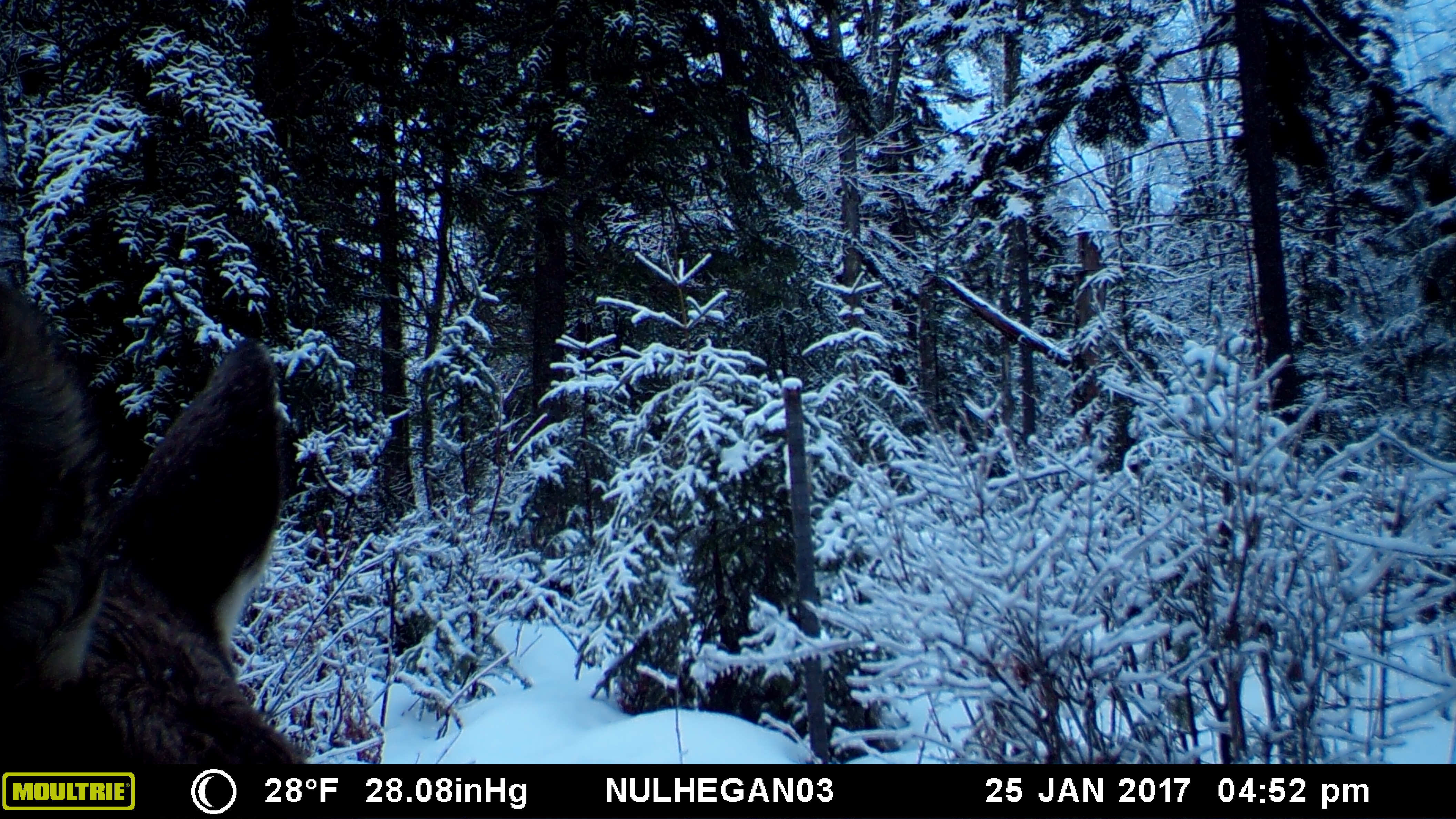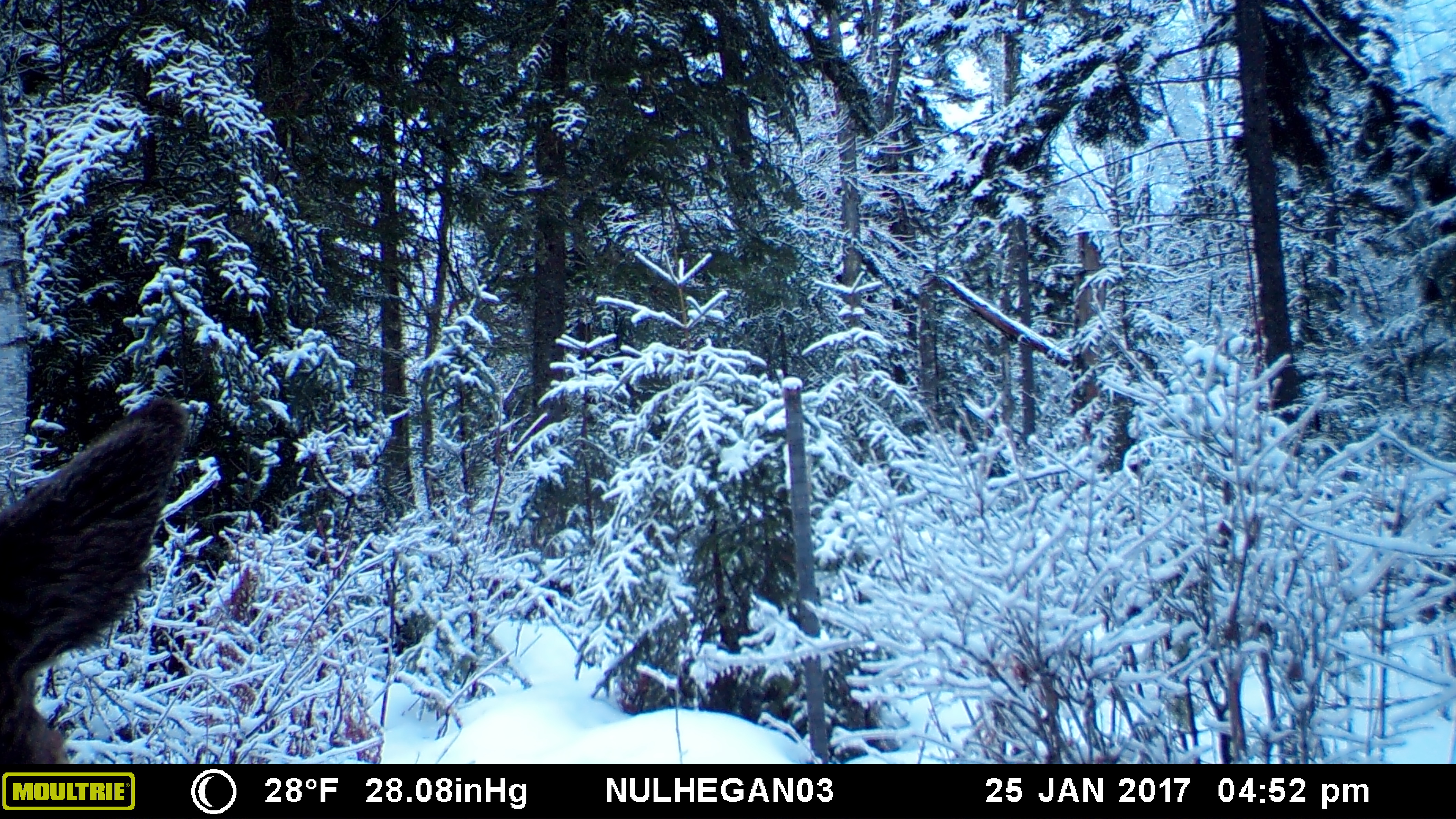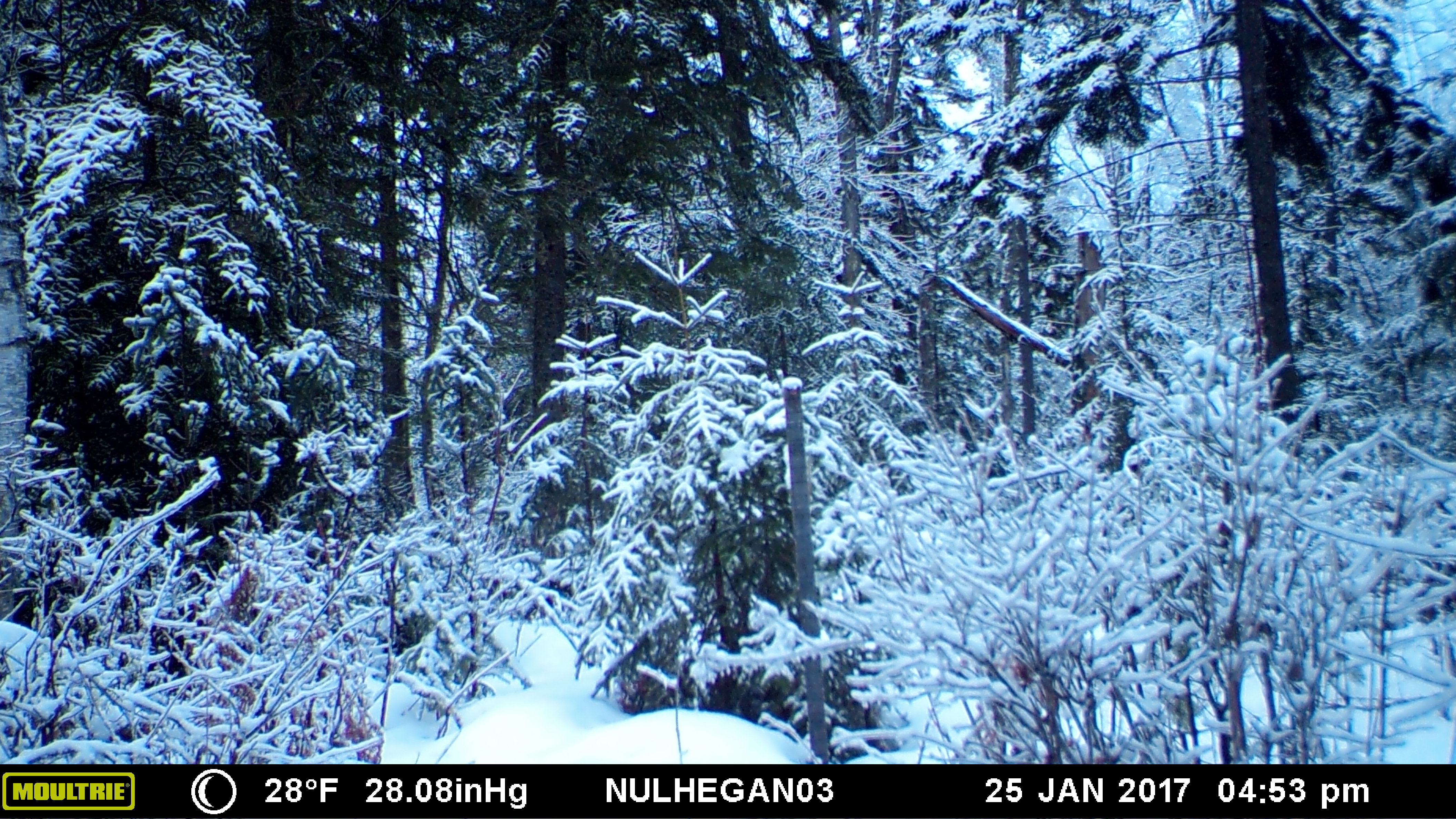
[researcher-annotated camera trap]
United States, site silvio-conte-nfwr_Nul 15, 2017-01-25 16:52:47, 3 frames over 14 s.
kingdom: Animalia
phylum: Chordata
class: Mammalia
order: Artiodactyla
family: Cervidae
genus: Alces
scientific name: Alces alces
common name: moose